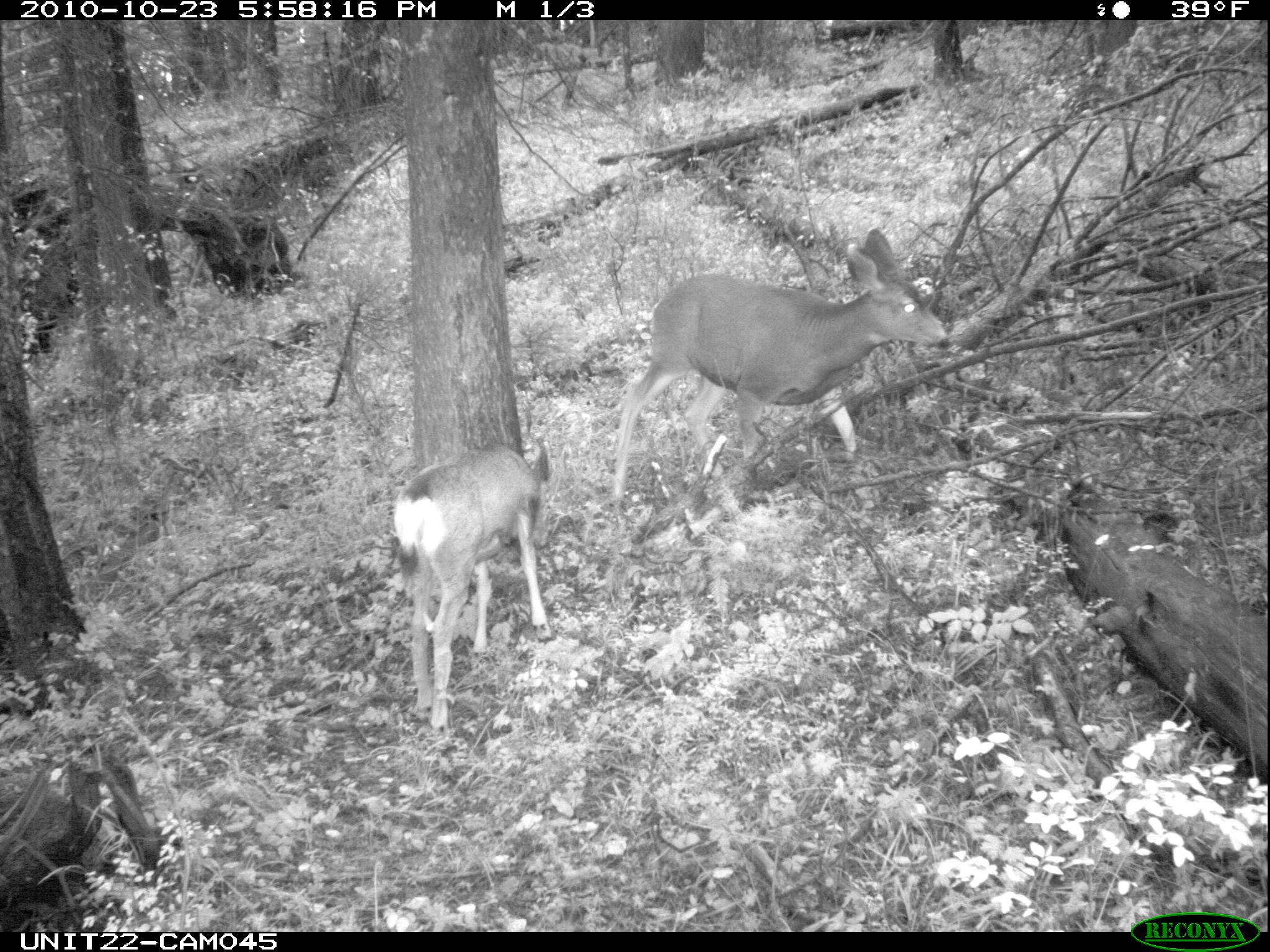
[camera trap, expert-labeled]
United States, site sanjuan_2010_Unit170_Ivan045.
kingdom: Animalia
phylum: Chordata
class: Mammalia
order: Artiodactyla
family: Cervidae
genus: Odocoileus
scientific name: Odocoileus hemionus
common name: mule deer